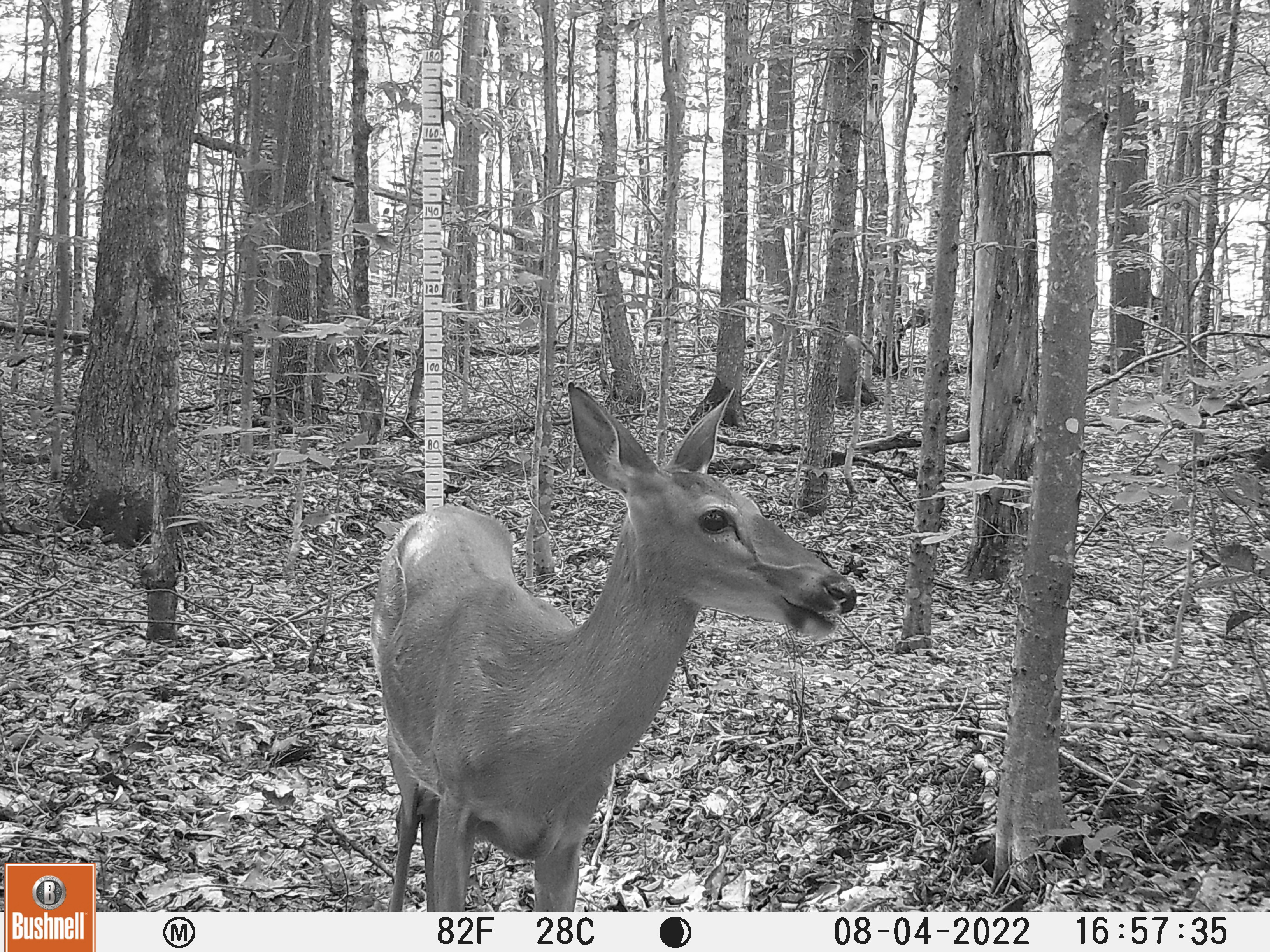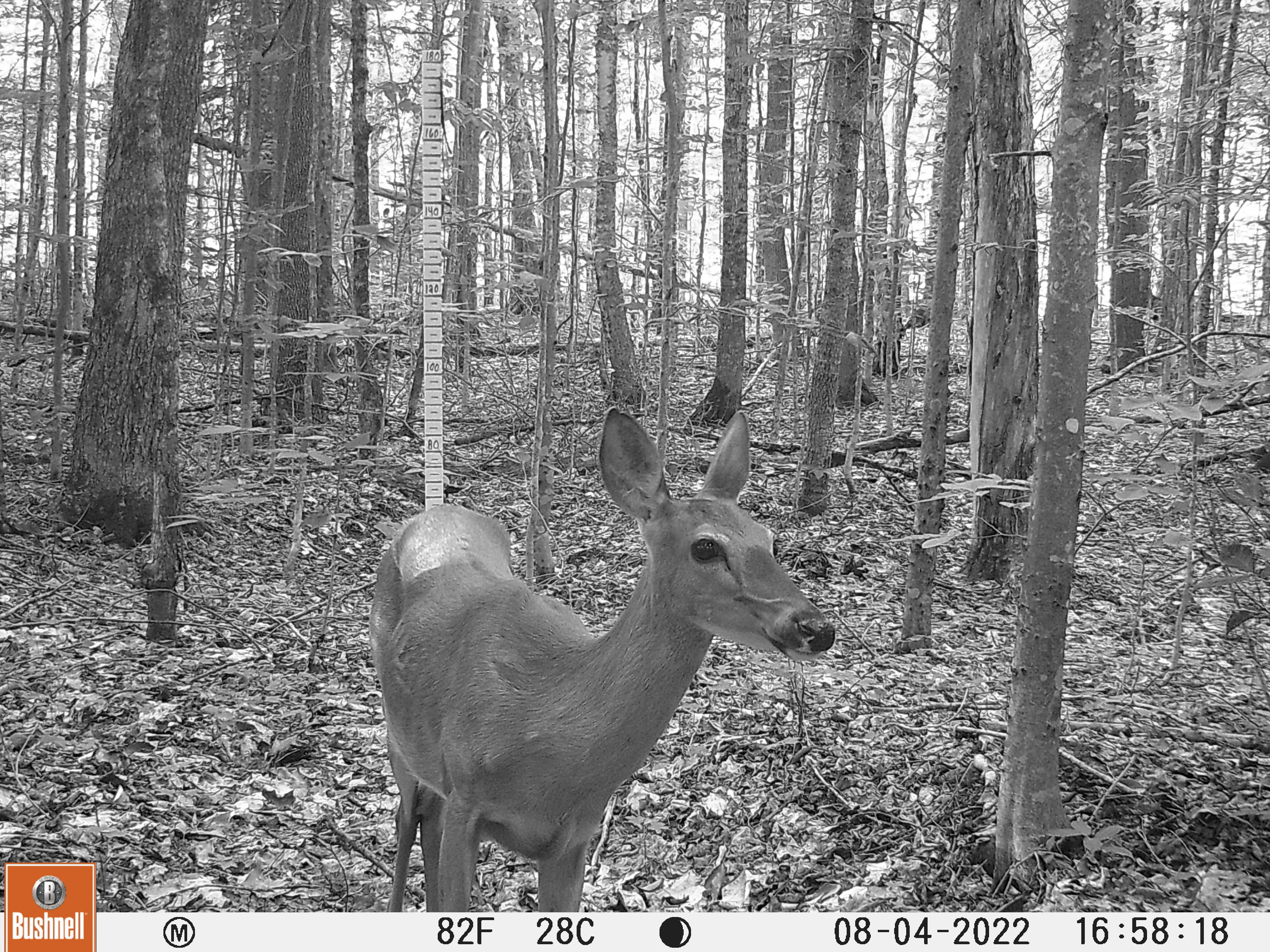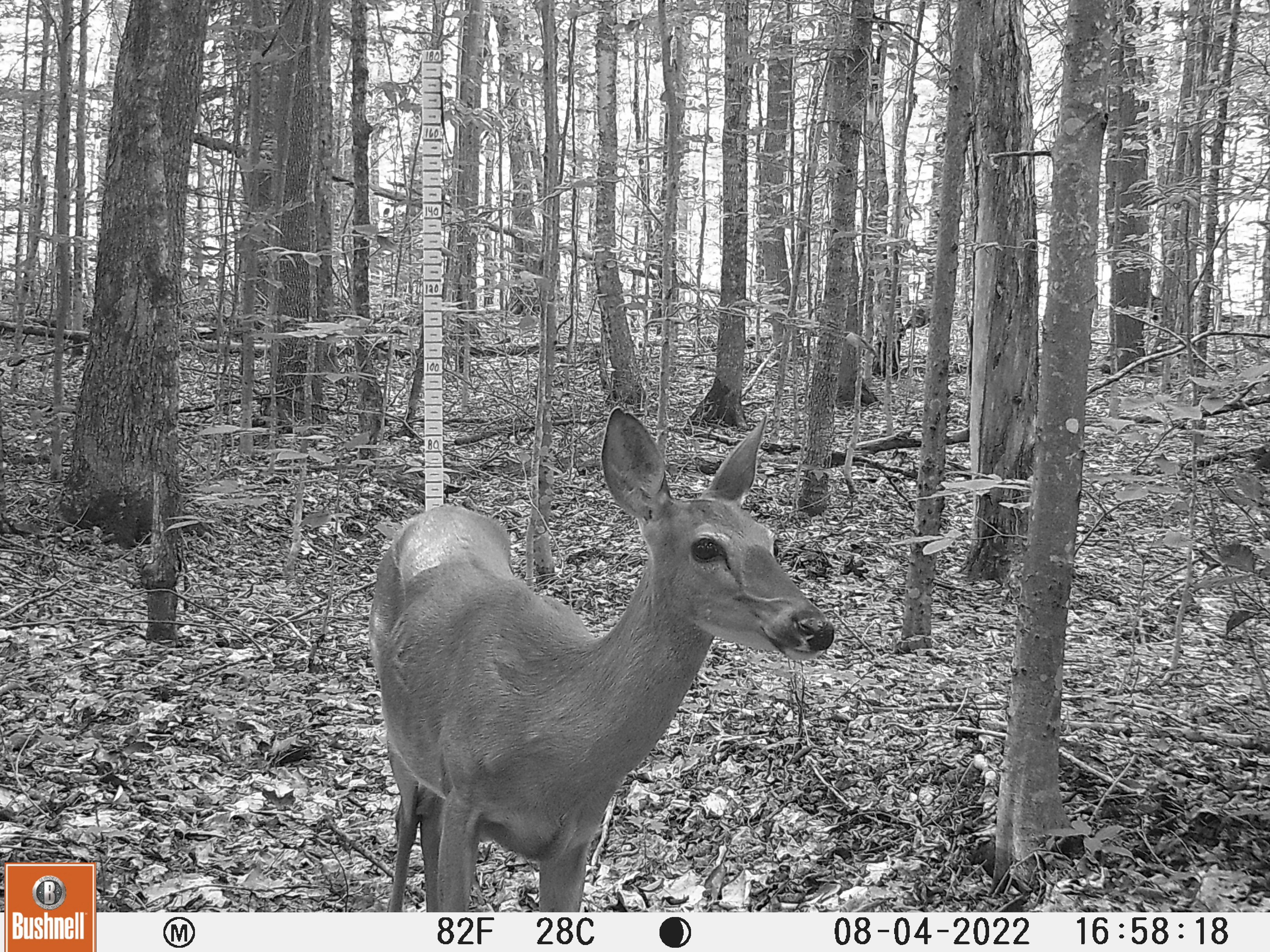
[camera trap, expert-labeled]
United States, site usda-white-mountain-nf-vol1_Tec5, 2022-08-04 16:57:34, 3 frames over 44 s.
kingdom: Animalia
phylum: Chordata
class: Mammalia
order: Artiodactyla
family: Cervidae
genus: Odocoileus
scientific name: Odocoileus virginianus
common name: white-tailed deer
White-tailed deer (Odocoileus virginianus).